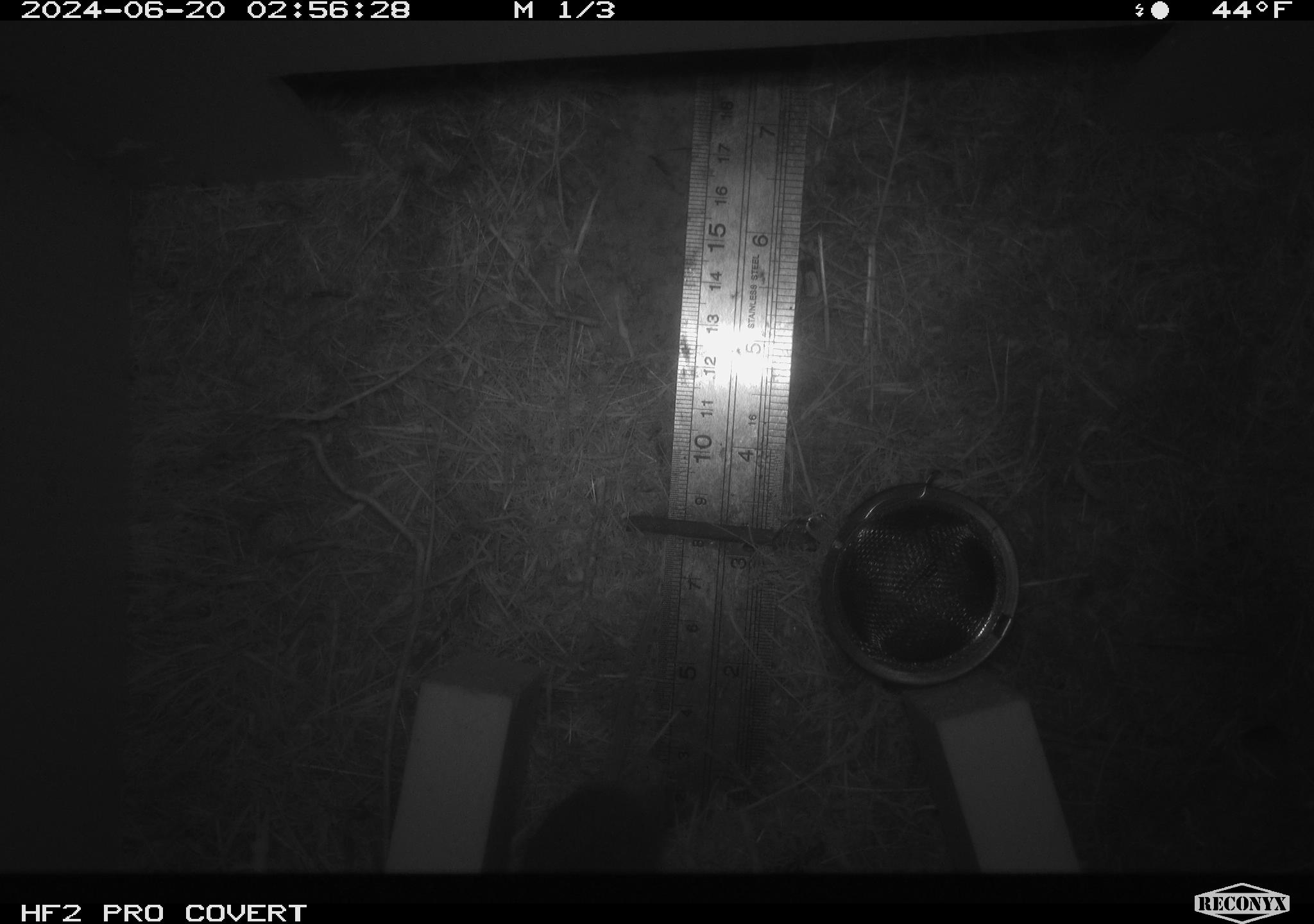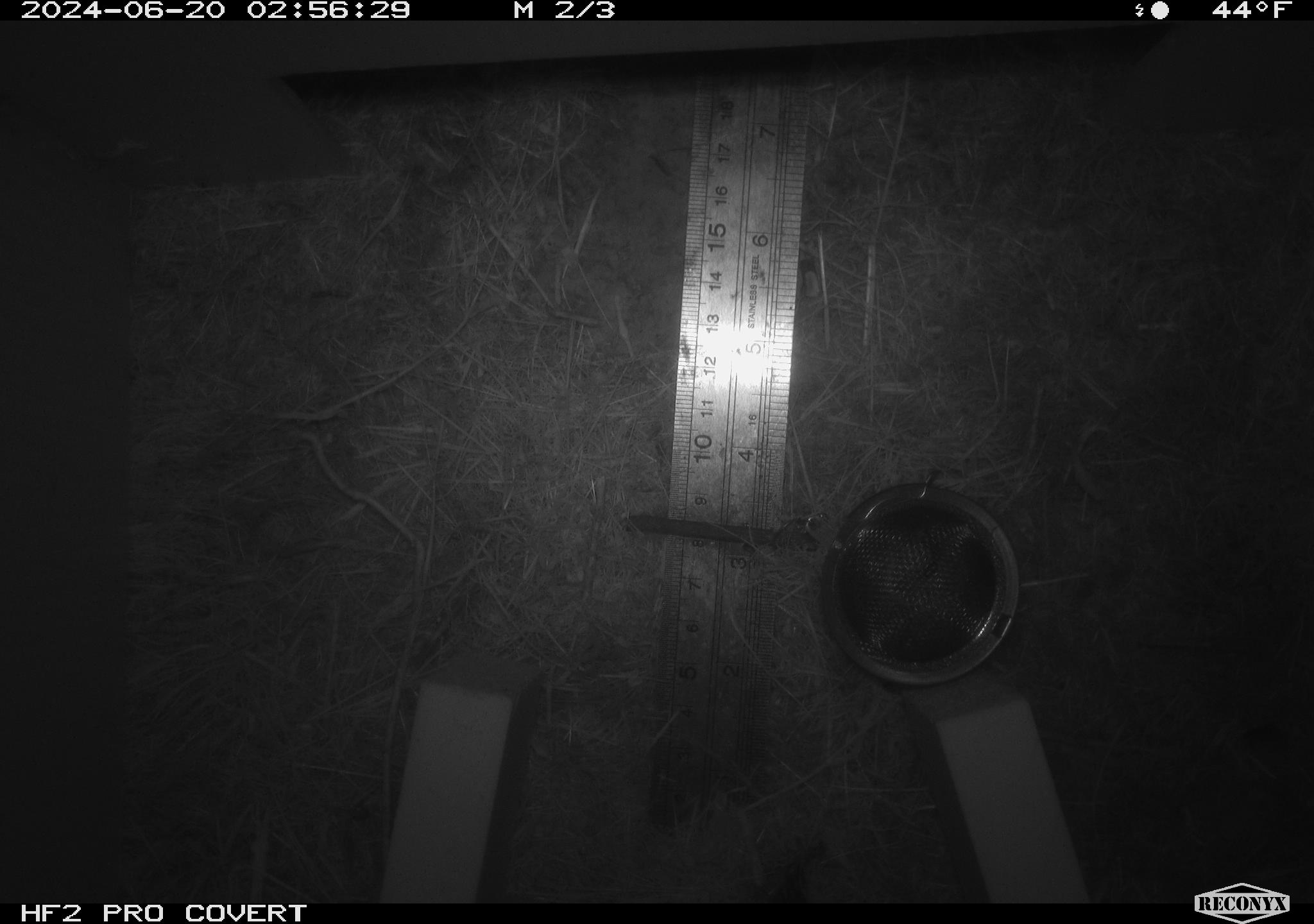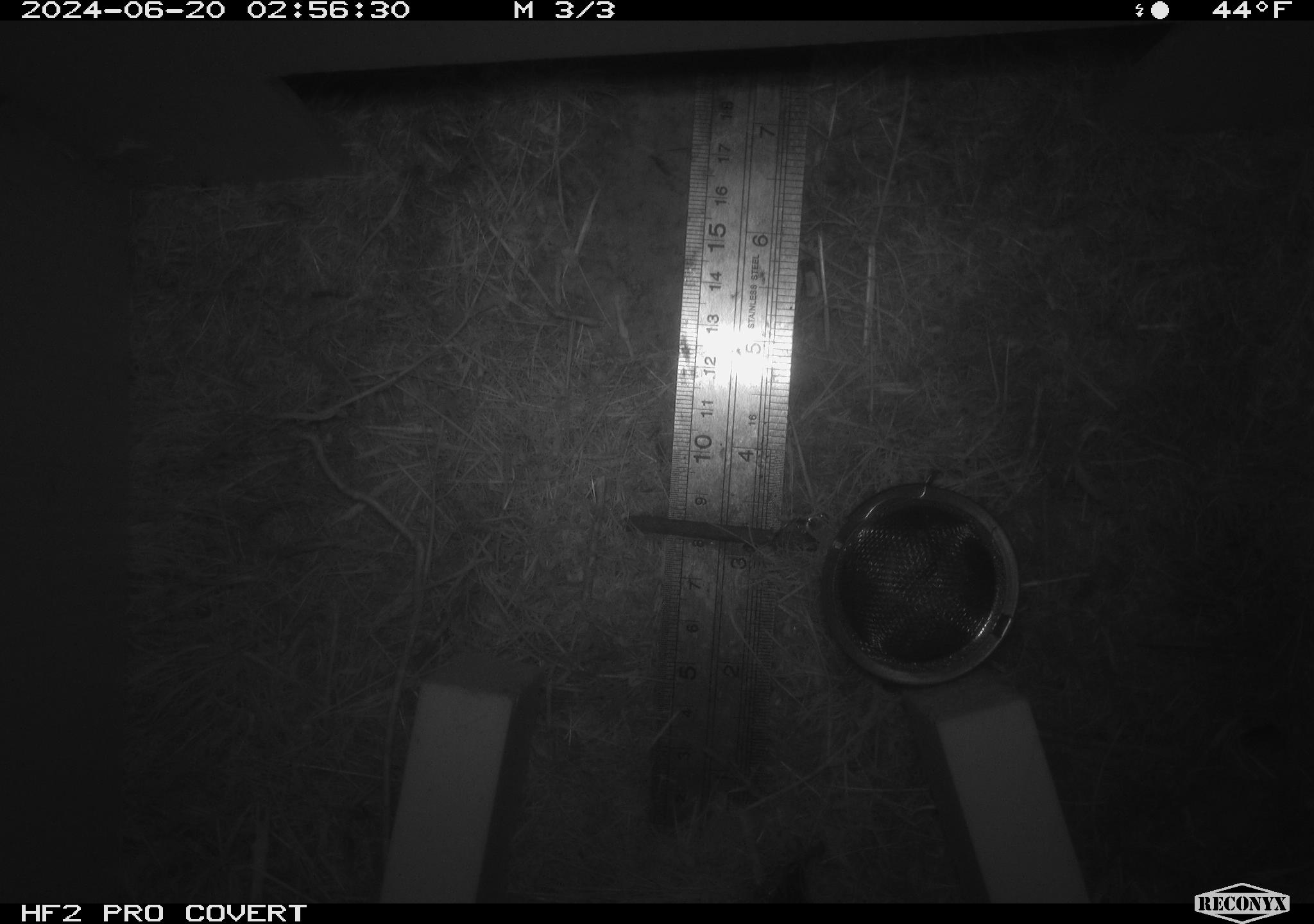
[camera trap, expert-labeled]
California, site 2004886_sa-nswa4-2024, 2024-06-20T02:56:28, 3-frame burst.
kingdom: Animalia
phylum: Chordata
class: Mammalia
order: Rodentia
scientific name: Rodentia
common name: rodent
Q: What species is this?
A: Rodent (Rodentia).